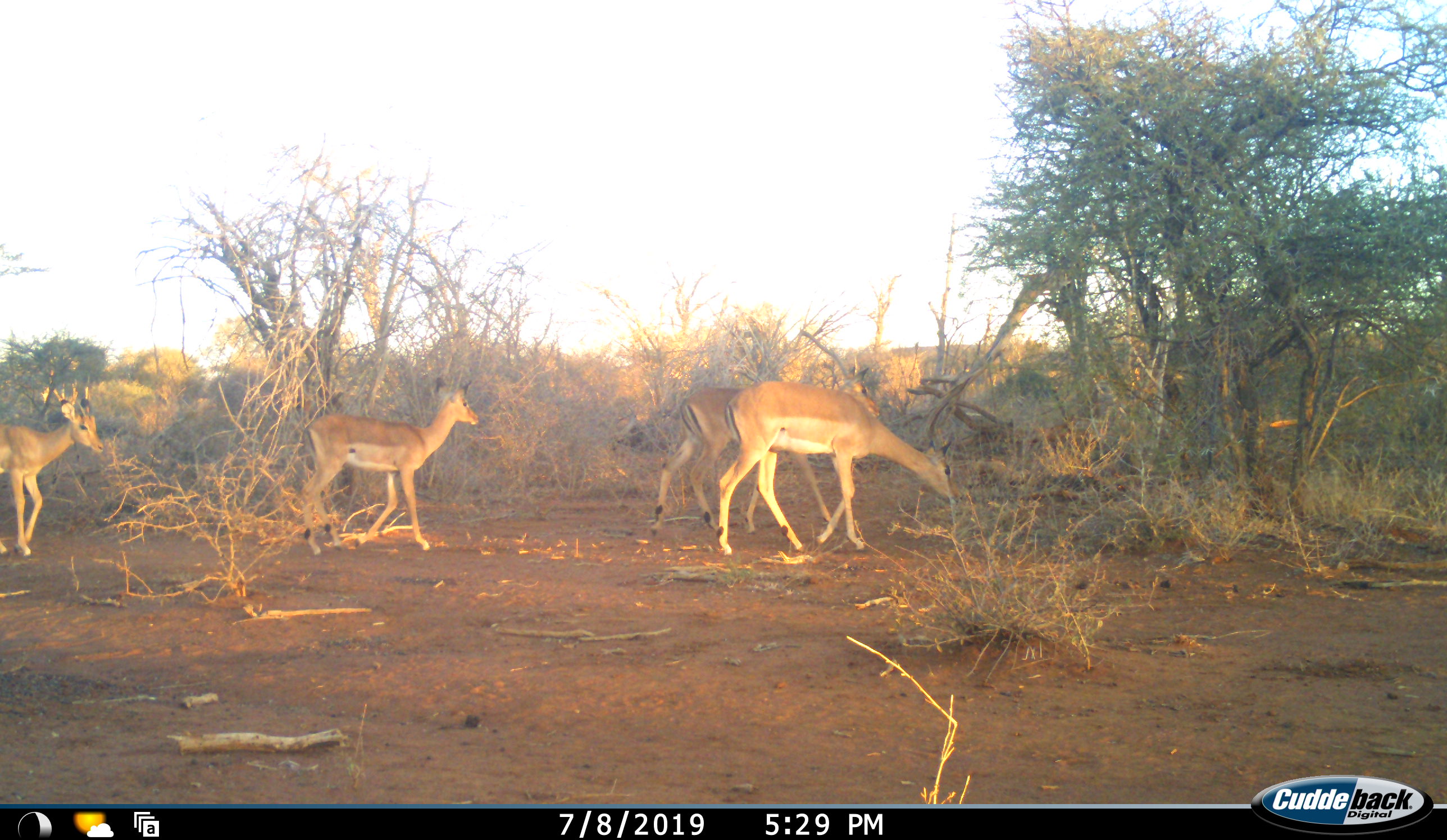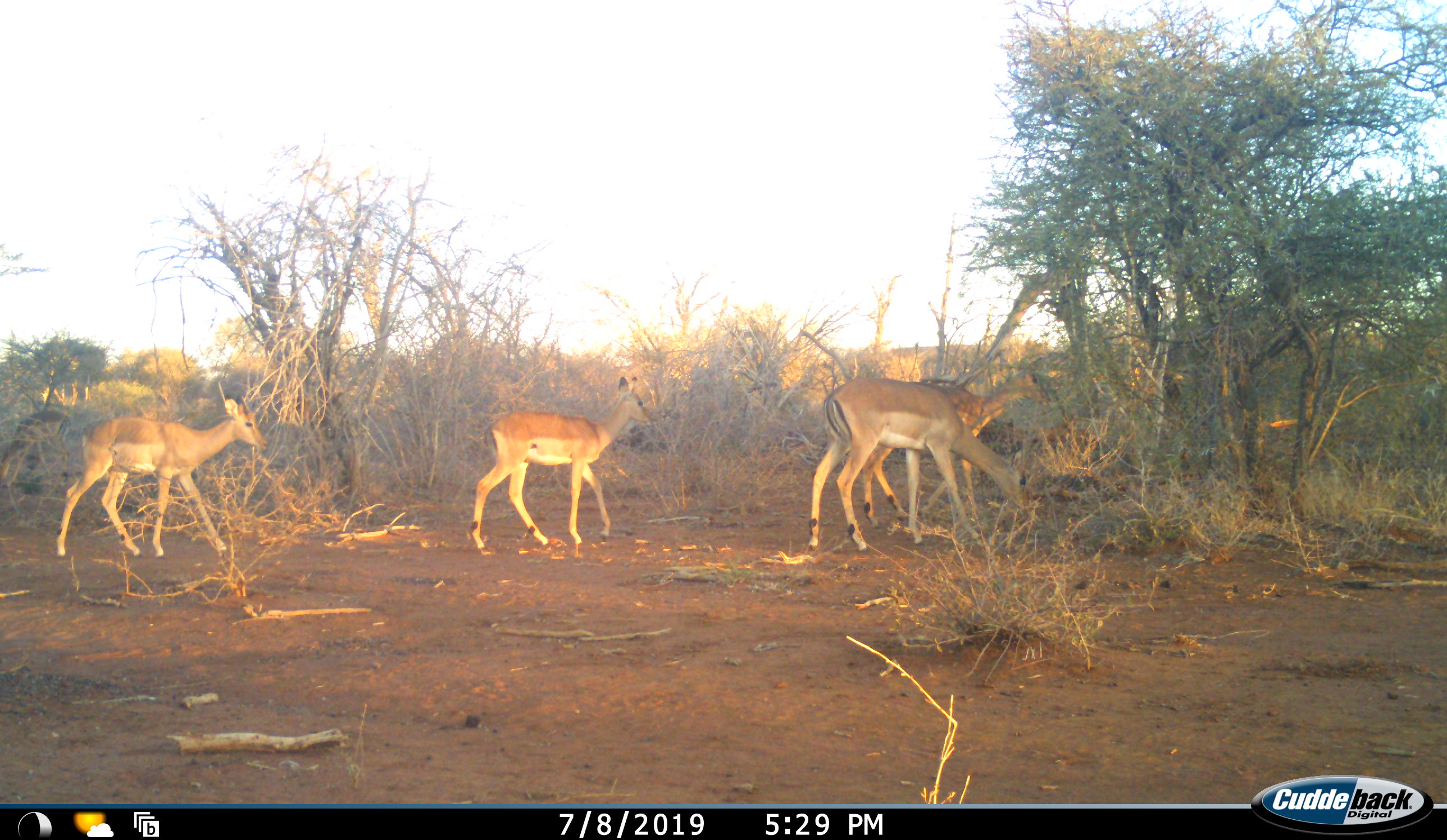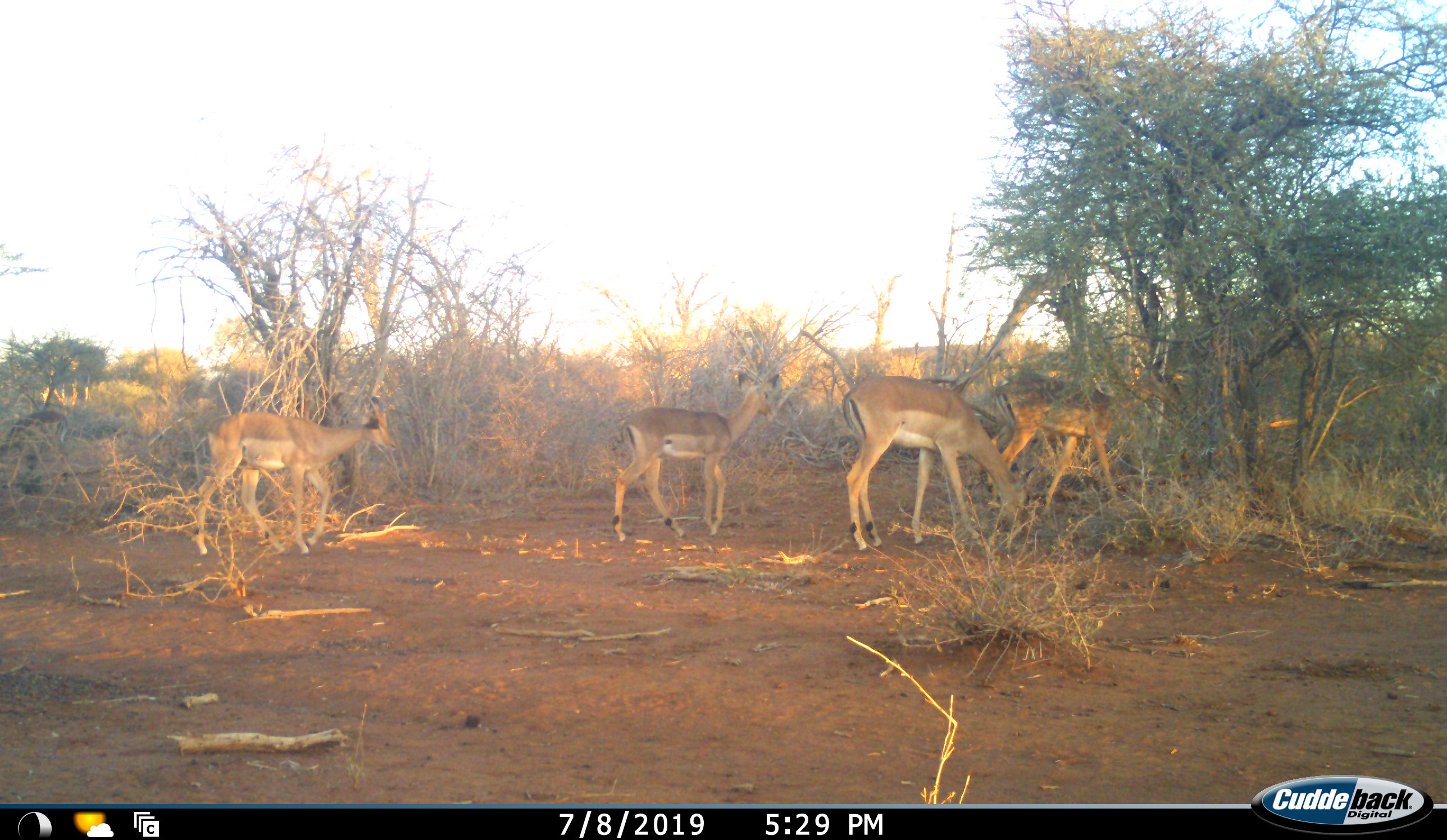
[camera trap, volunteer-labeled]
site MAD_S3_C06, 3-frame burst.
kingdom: Animalia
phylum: Chordata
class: Mammalia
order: Artiodactyla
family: Bovidae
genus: Aepyceros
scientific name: Aepyceros melampus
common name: impala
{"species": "impala (Aepyceros melampus)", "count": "4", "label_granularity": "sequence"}